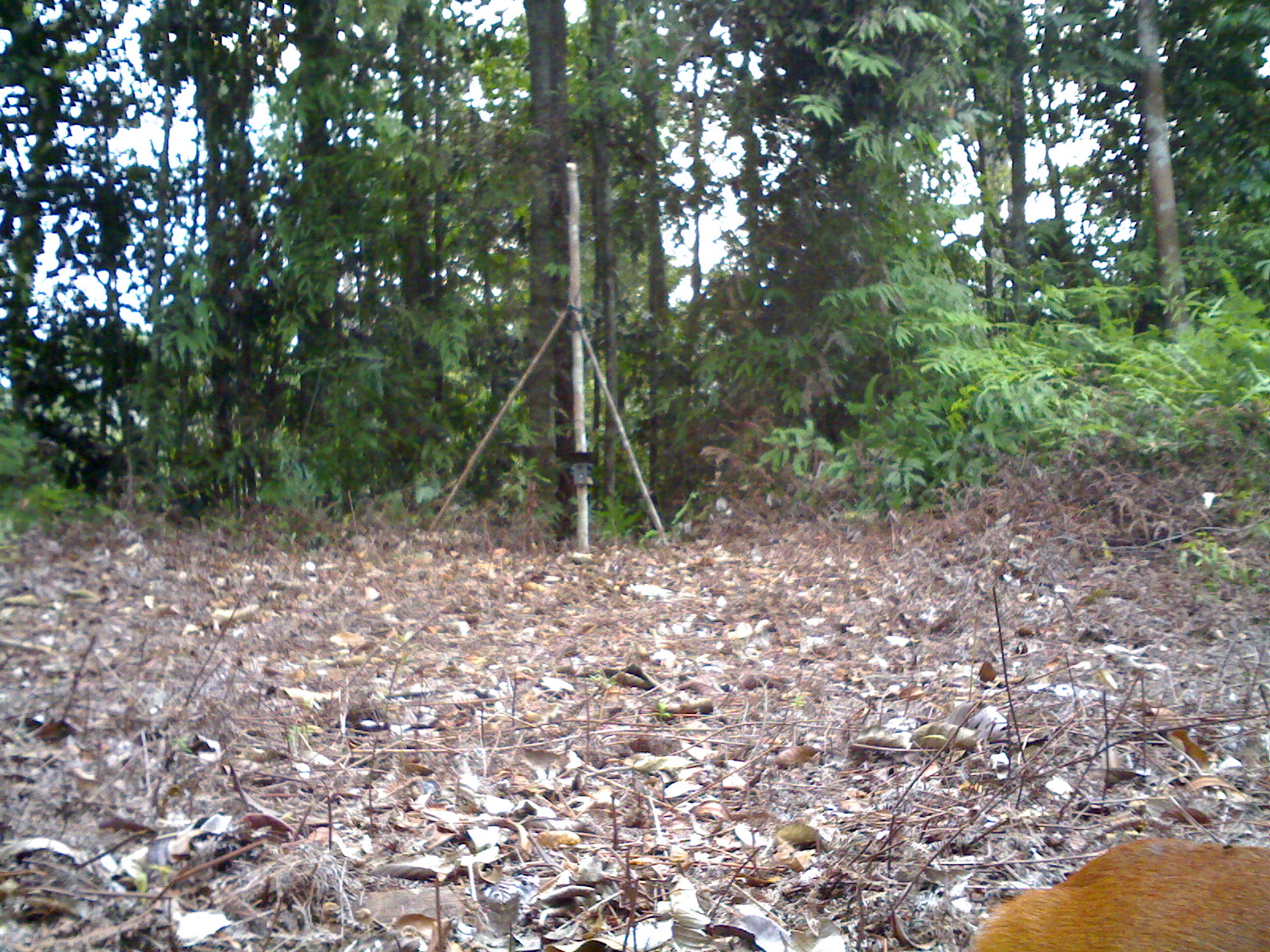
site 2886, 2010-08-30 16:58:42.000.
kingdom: Animalia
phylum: Chordata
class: Mammalia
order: Artiodactyla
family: Cervidae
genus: Muntiacus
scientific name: Muntiacus muntjak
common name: southern red muntjac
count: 1